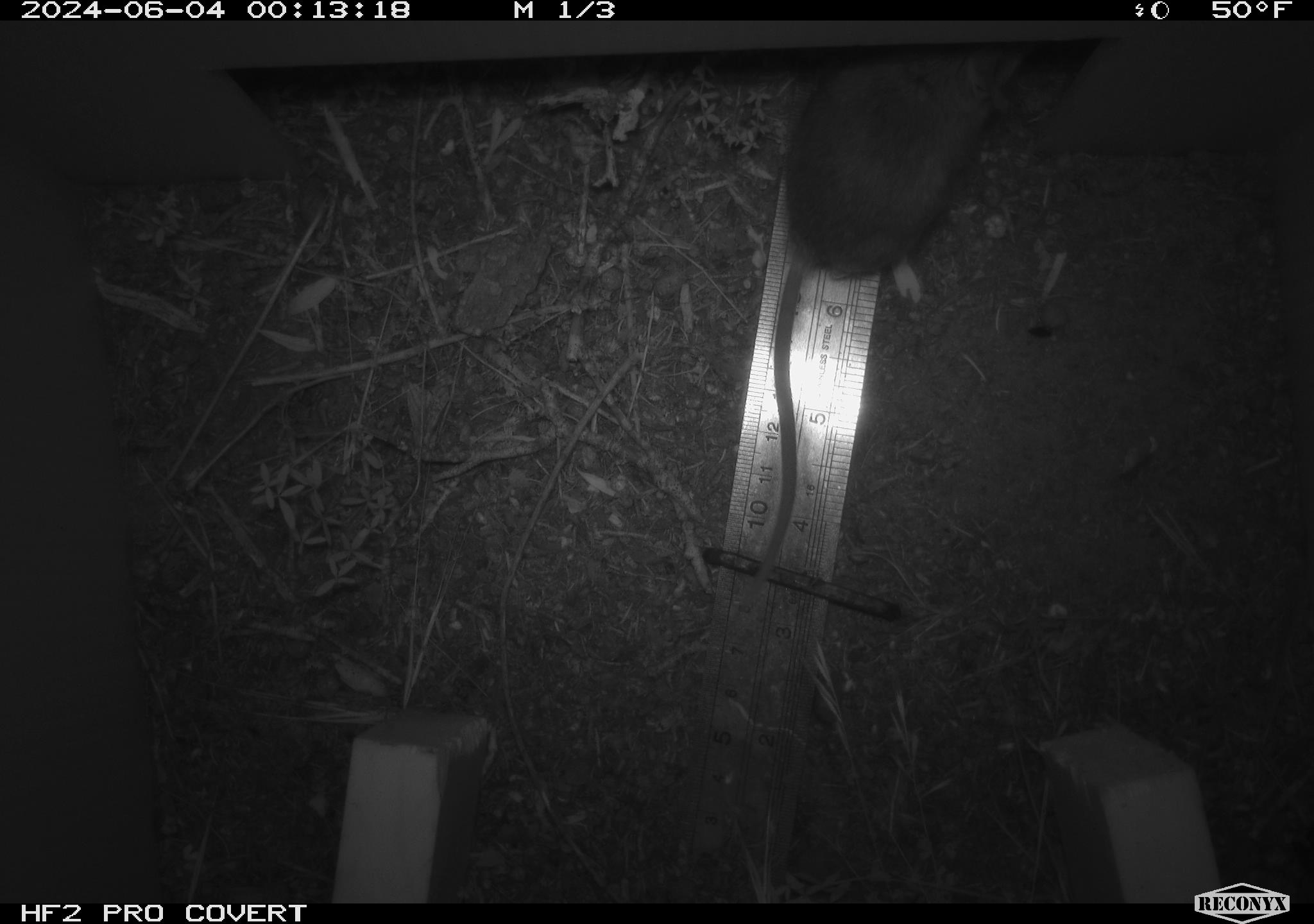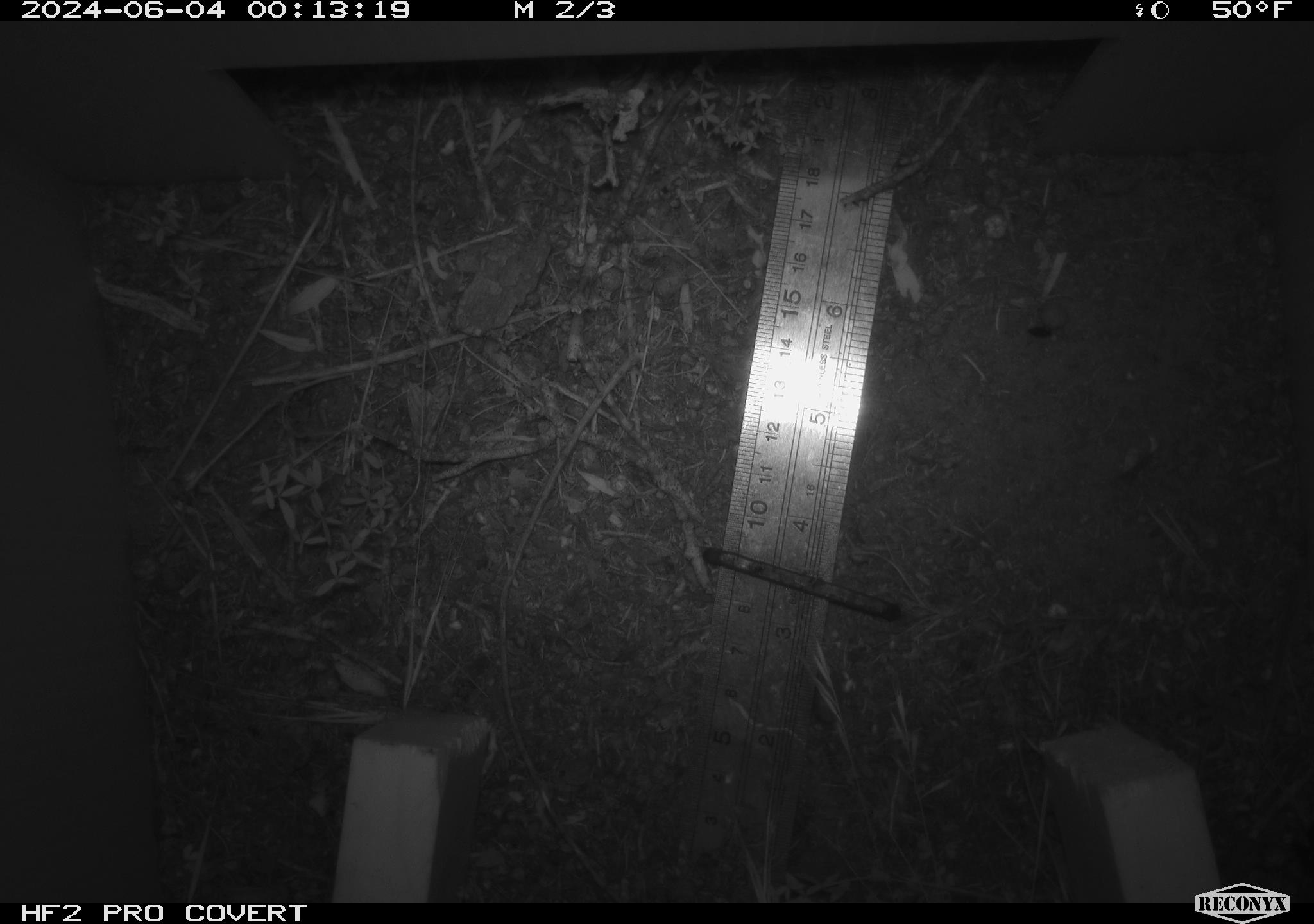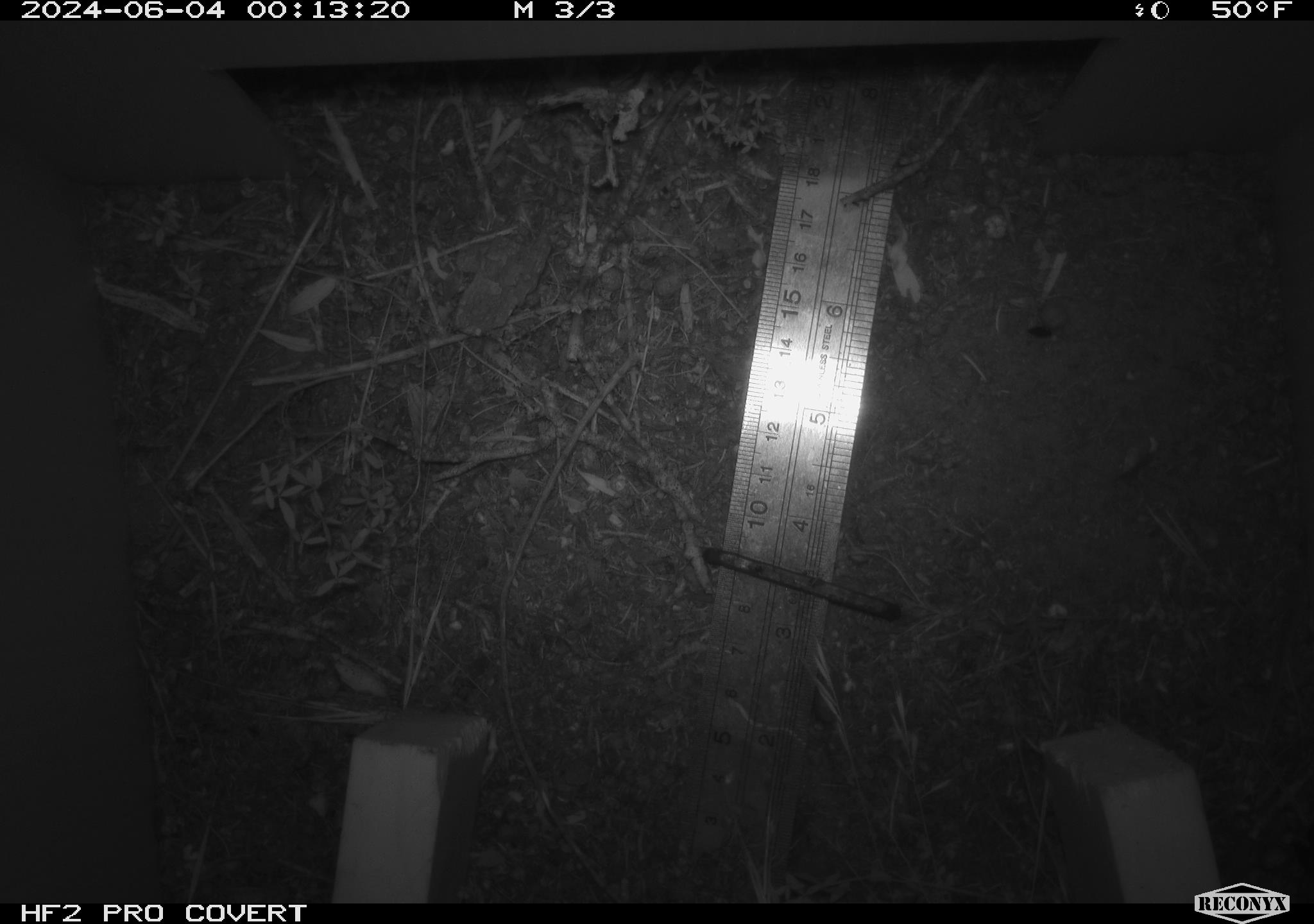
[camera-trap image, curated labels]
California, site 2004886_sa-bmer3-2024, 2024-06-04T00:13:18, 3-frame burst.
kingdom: Animalia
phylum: Chordata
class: Mammalia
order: Rodentia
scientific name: Rodentia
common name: mouse species